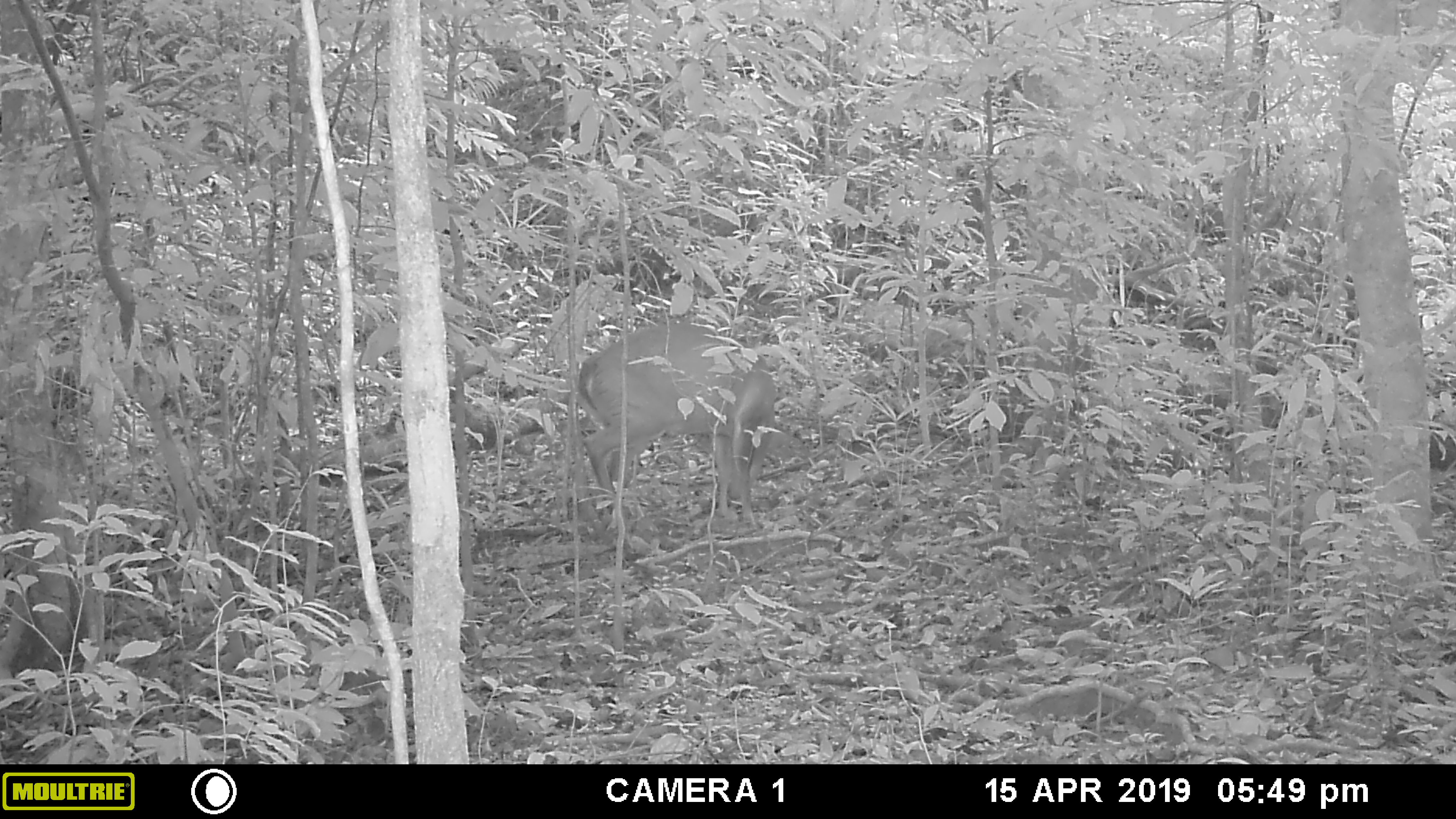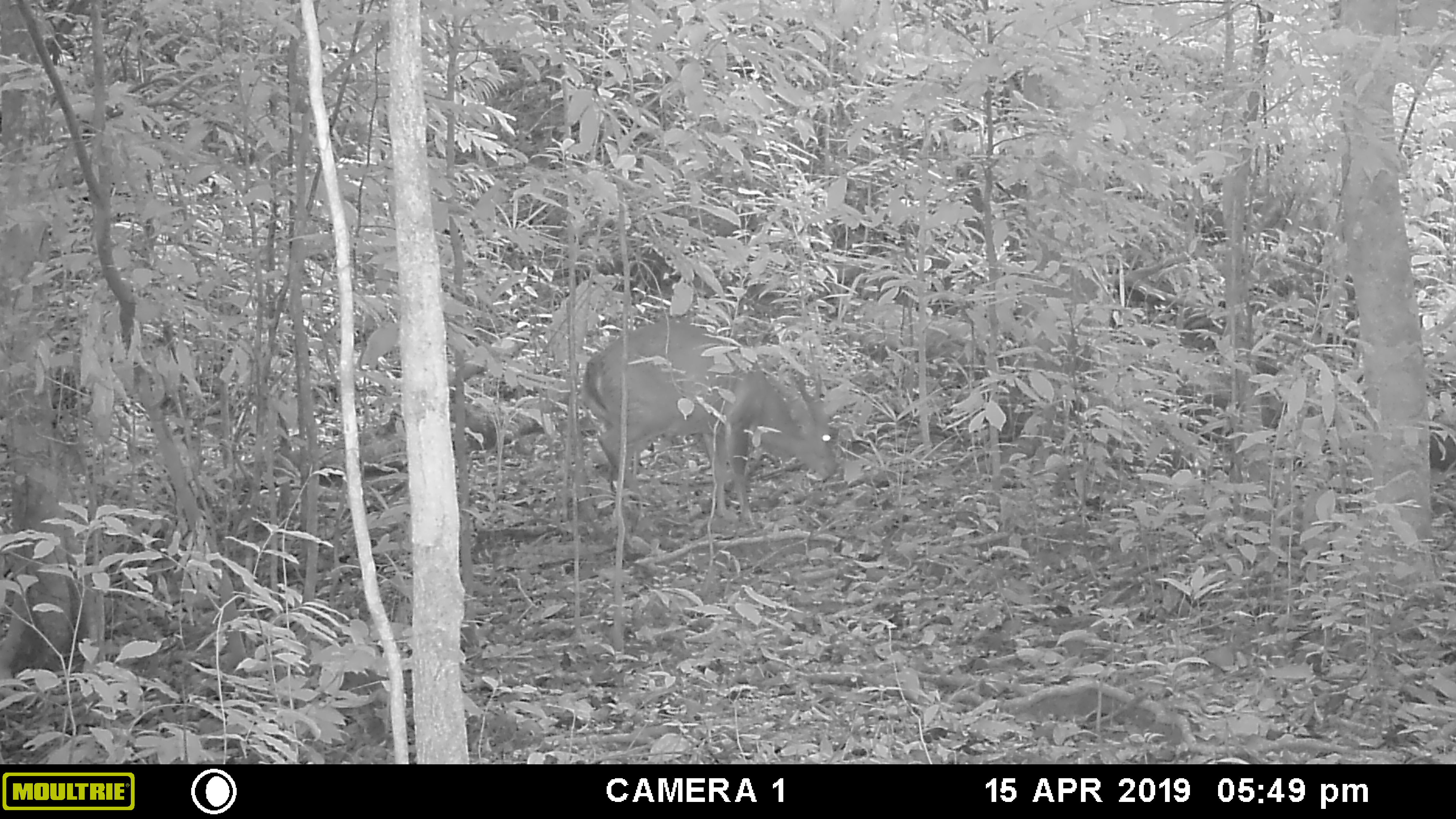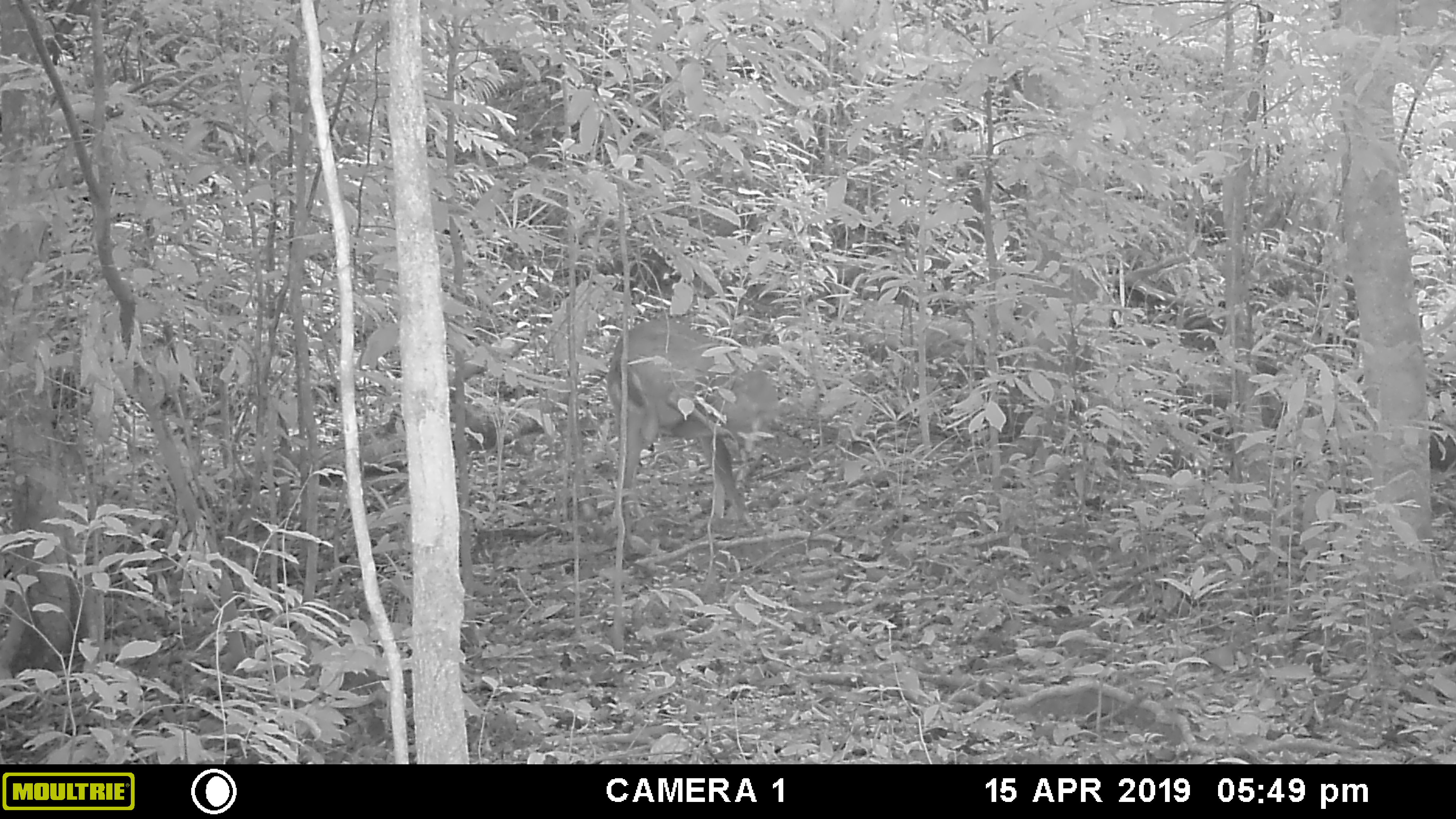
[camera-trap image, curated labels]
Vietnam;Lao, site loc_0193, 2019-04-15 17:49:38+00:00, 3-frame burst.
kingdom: Animalia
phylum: Chordata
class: Mammalia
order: Artiodactyla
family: Cervidae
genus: Muntiacus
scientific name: Muntiacus vuquangensis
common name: large-antlered muntjac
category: large antlered muntjac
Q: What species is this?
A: Large antlered muntjac (large-antlered muntjac) (Muntiacus vuquangensis).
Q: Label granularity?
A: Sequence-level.